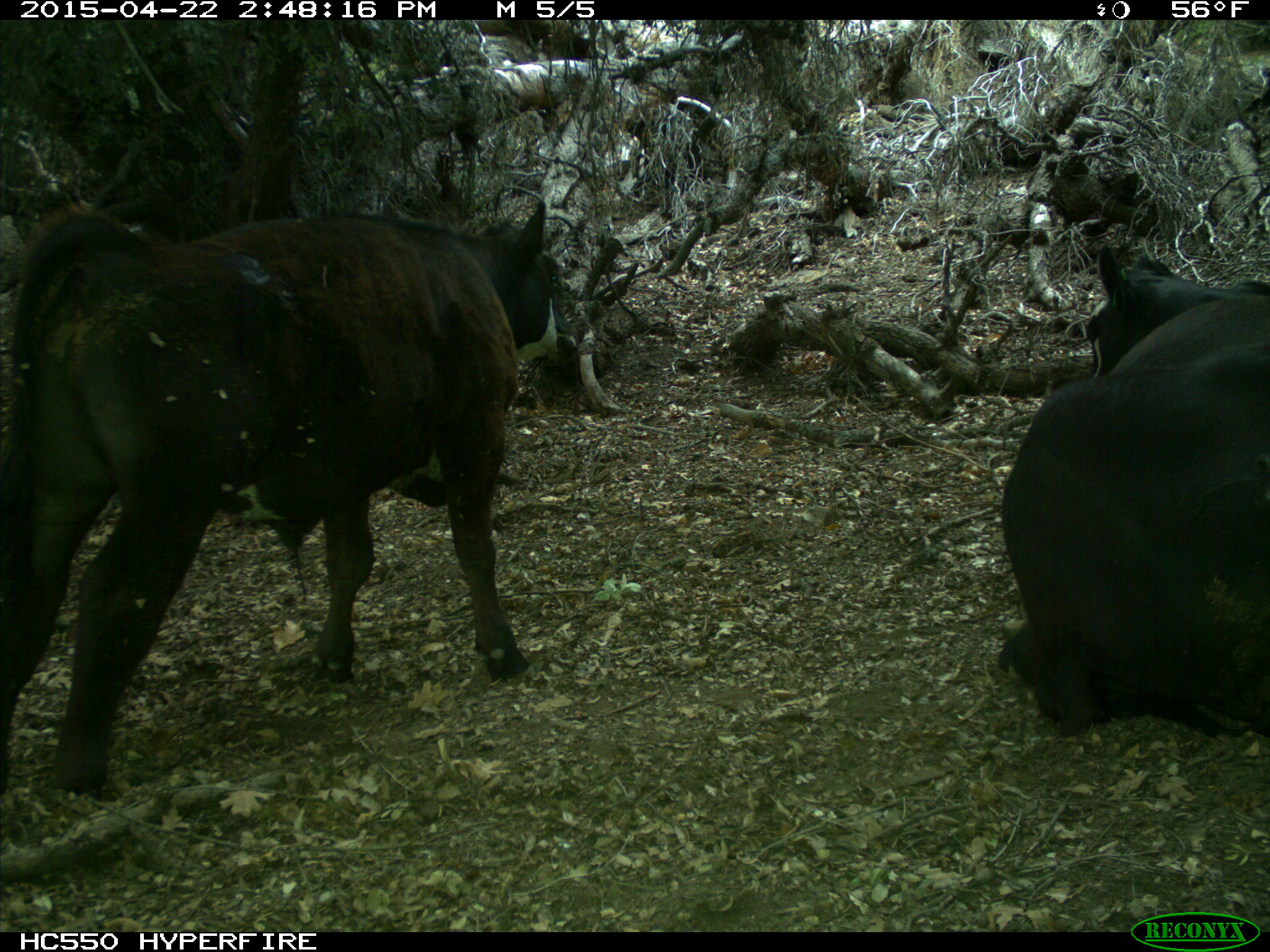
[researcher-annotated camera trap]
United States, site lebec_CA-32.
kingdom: Animalia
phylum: Chordata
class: Mammalia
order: Artiodactyla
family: Bovidae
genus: Bos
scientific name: Bos taurus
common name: domestic cow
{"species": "Bos taurus (domestic cow)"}